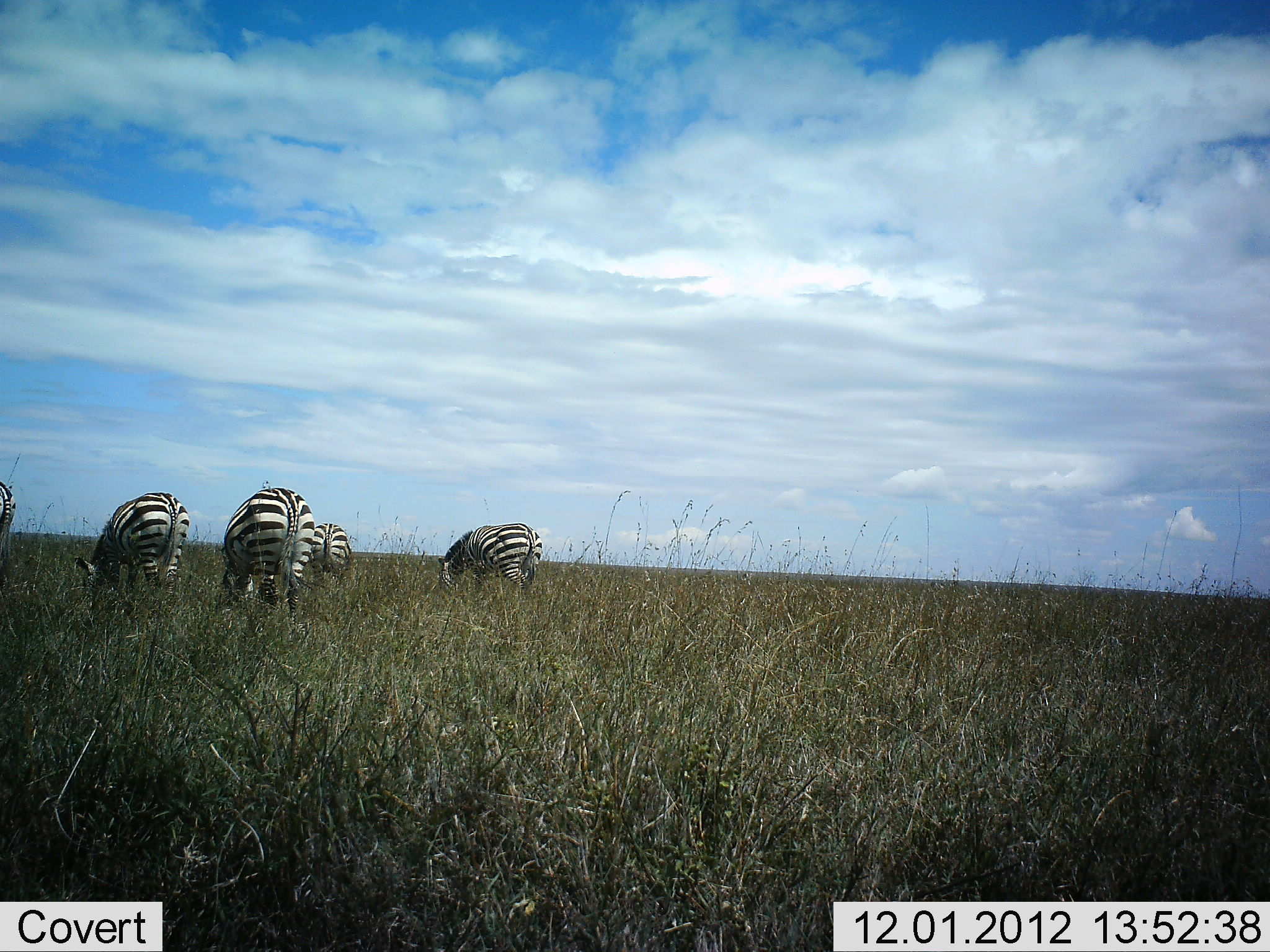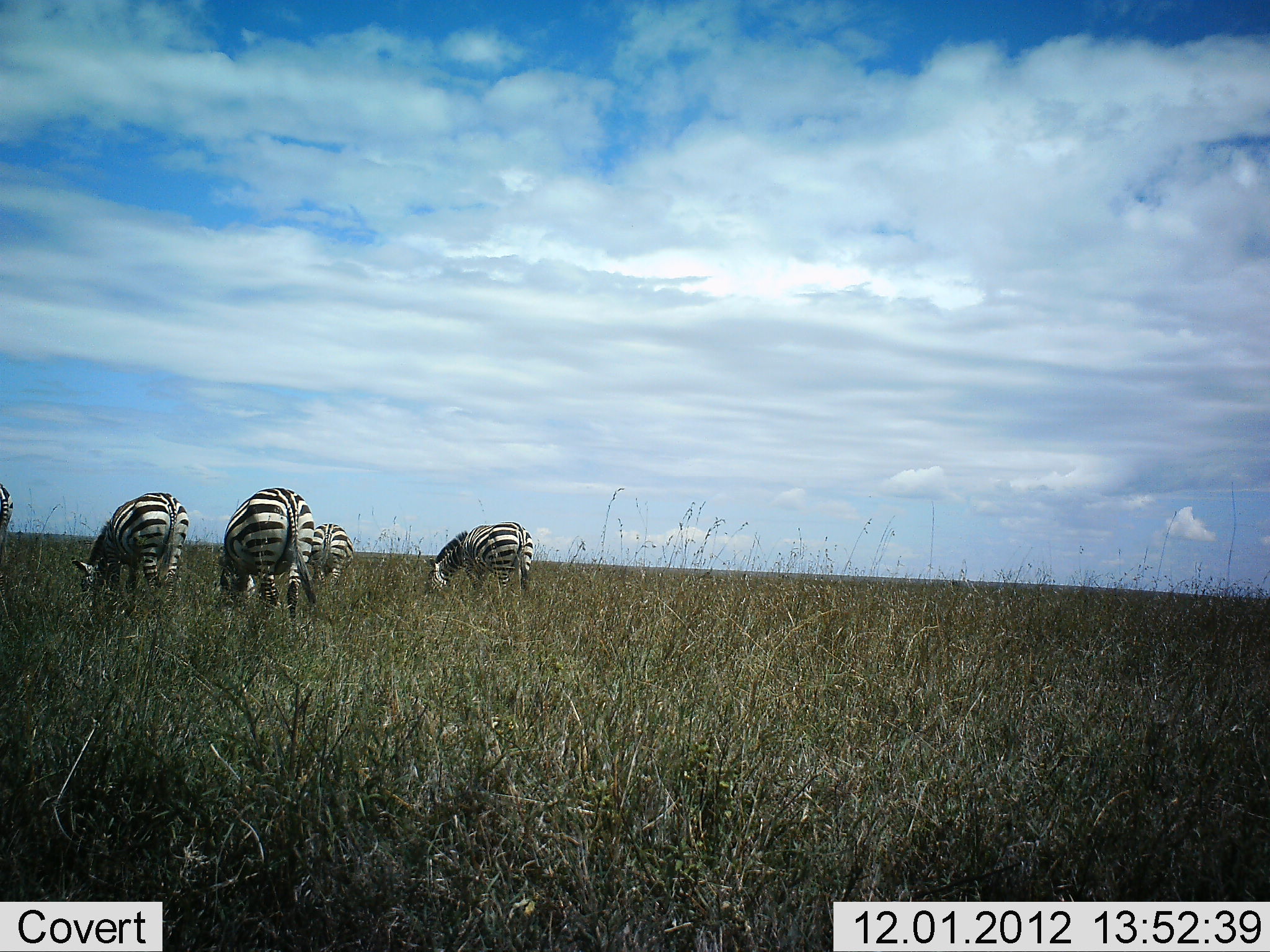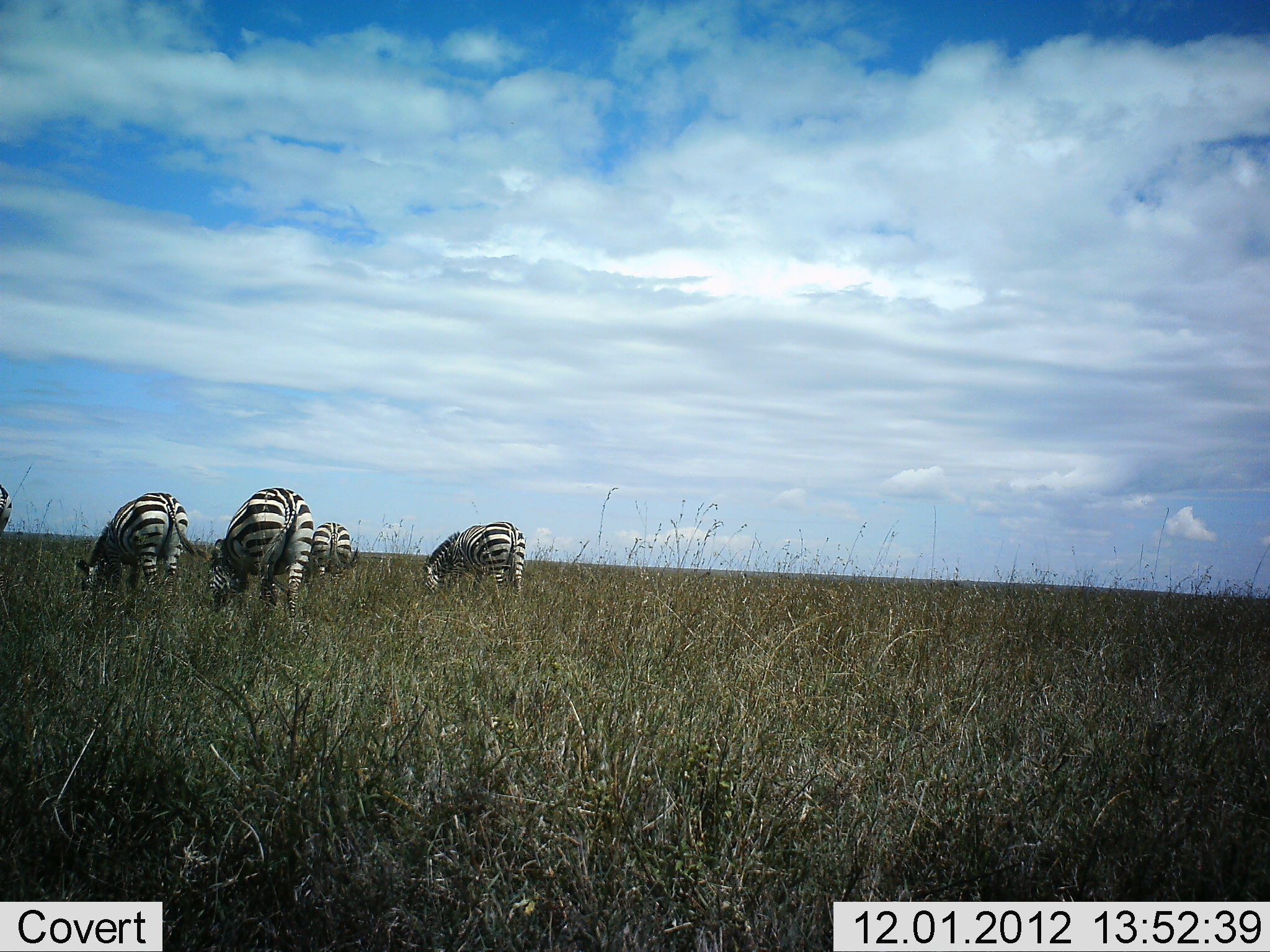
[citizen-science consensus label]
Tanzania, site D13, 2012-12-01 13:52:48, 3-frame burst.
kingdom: Animalia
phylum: Chordata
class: Mammalia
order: Perissodactyla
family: Equidae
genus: Equus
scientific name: Equus quagga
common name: plains zebra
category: zebra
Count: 5.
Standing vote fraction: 40%.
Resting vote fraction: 0%.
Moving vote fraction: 10%.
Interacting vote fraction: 0%.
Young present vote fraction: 0%.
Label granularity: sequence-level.